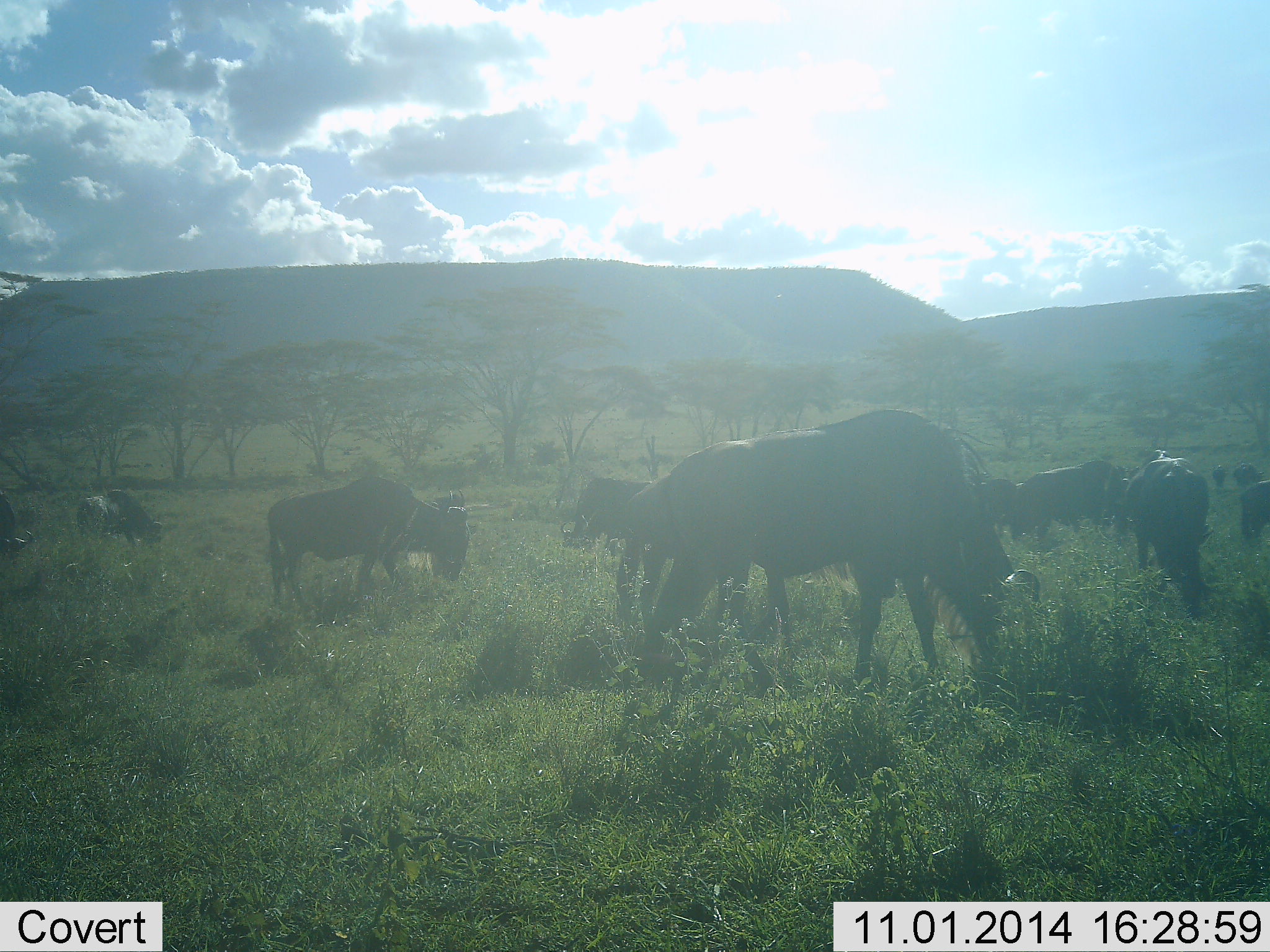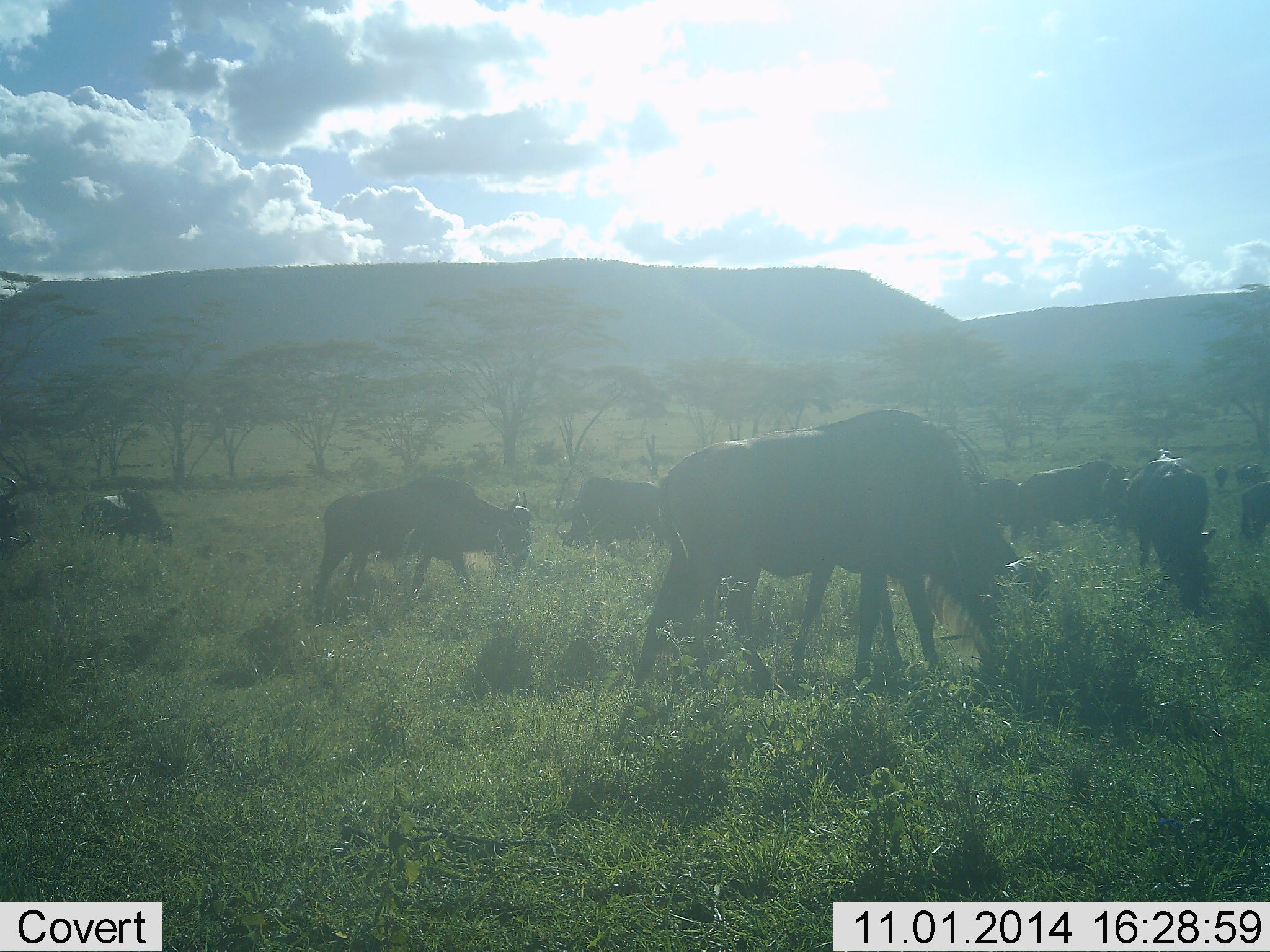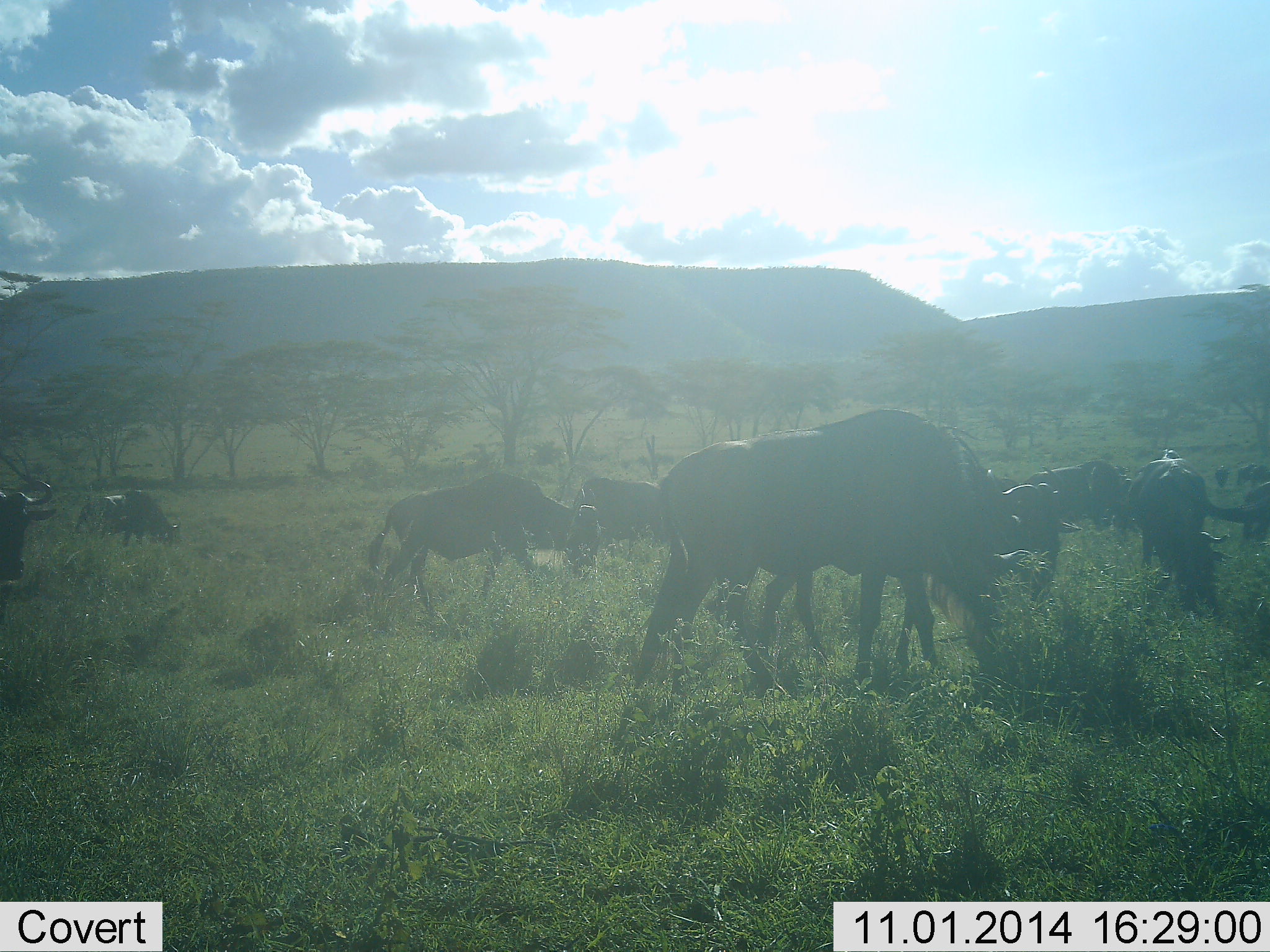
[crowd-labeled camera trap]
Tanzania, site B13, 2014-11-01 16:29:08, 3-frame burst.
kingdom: Animalia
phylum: Chordata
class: Mammalia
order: Artiodactyla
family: Bovidae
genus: Connochaetes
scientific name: Connochaetes taurinus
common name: blue wildebeest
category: wildebeest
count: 11-50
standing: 60%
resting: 0%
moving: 60%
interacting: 10%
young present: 0%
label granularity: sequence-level